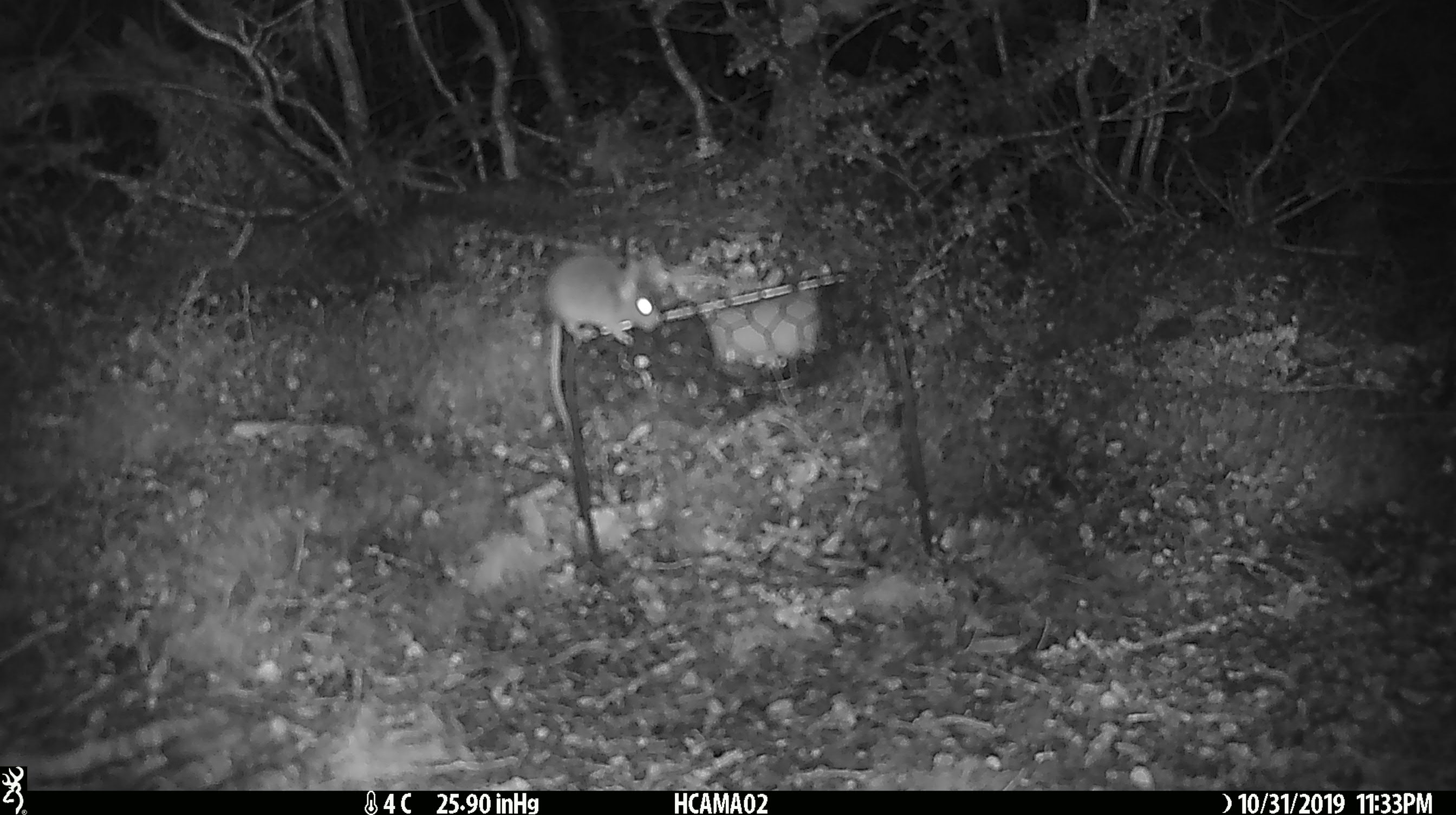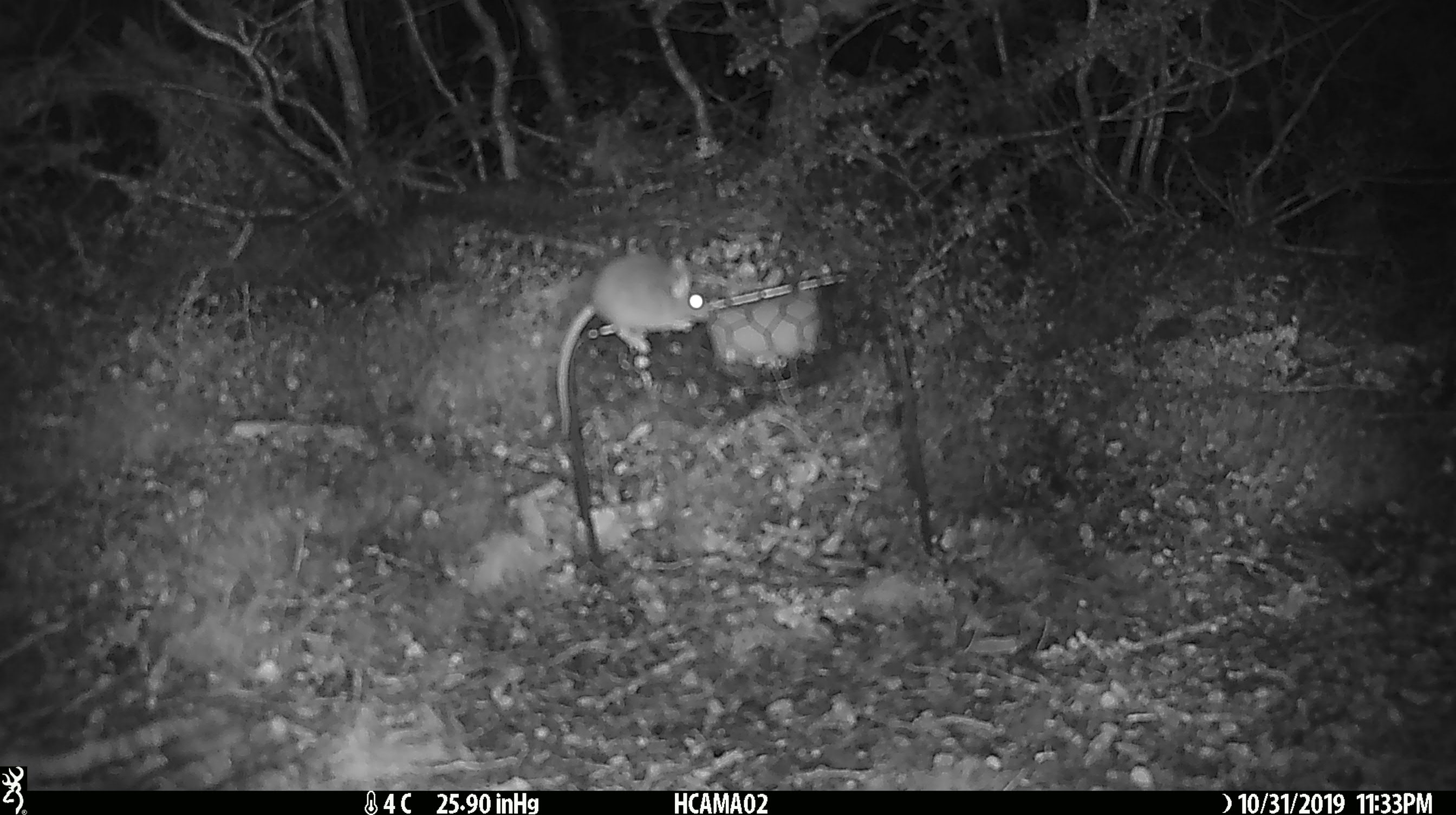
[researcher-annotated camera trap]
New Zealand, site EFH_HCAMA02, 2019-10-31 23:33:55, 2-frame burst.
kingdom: Animalia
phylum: Chordata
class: Mammalia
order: Rodentia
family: Muridae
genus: Mus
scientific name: Mus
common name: mouse